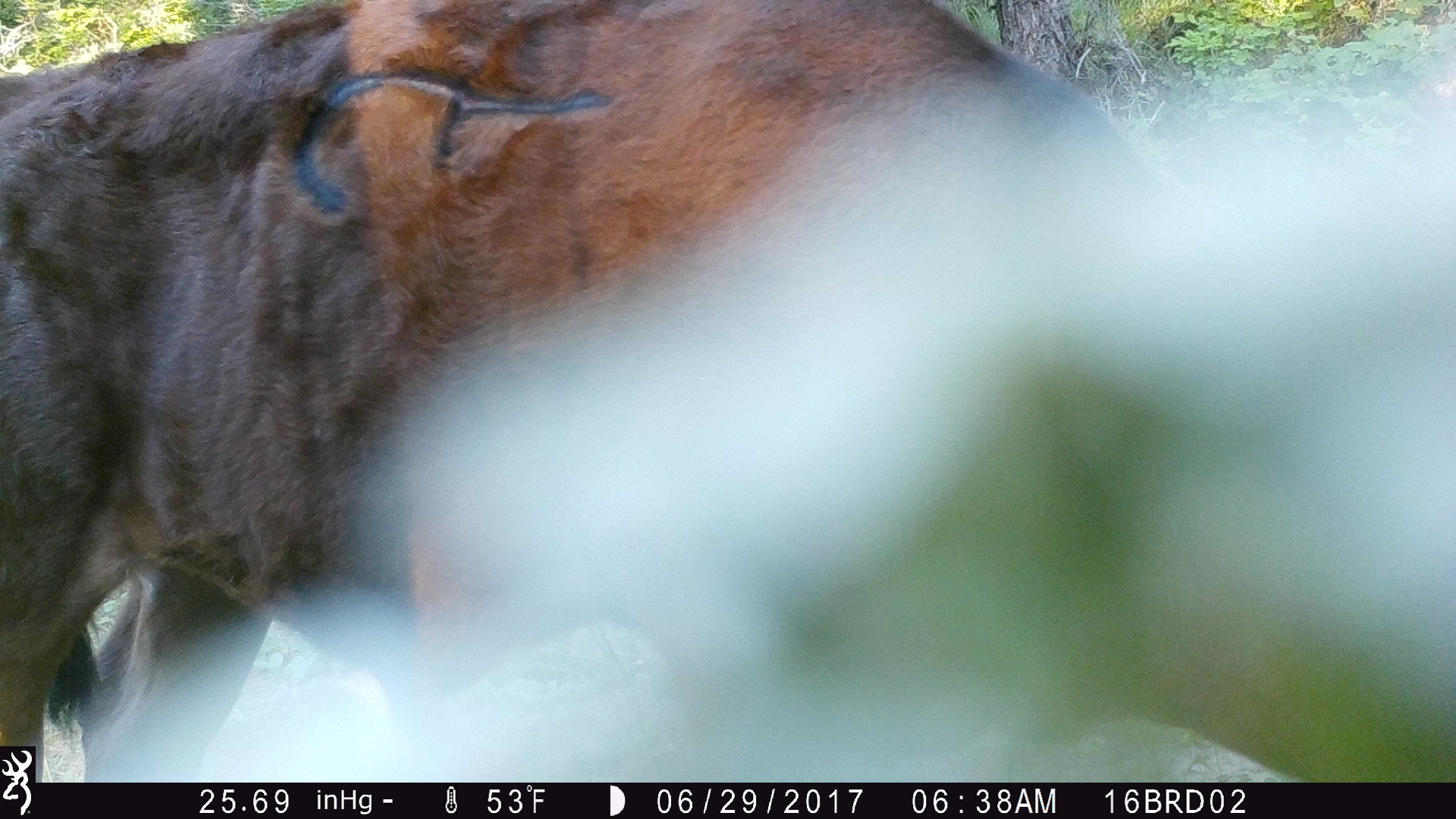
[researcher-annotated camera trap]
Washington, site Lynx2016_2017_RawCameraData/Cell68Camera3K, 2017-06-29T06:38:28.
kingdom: Animalia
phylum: Chordata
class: Mammalia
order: Artiodactyla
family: Bovidae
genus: Bos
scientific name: Bos taurus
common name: domestic cattle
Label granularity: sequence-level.